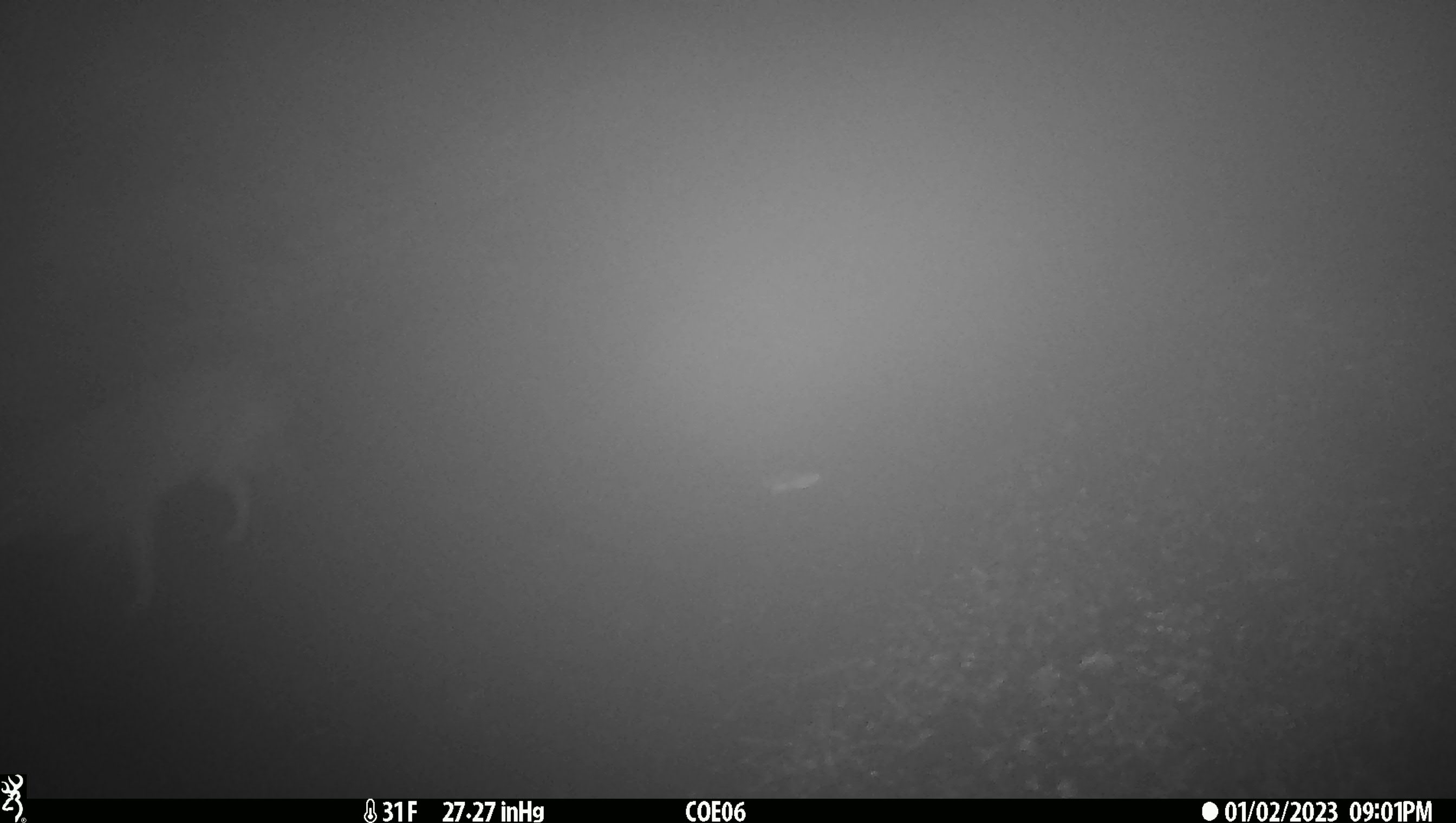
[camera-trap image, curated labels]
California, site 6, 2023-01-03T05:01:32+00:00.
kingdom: Animalia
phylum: Chordata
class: Mammalia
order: Carnivora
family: Canidae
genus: Canis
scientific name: Canis latrans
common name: coyote